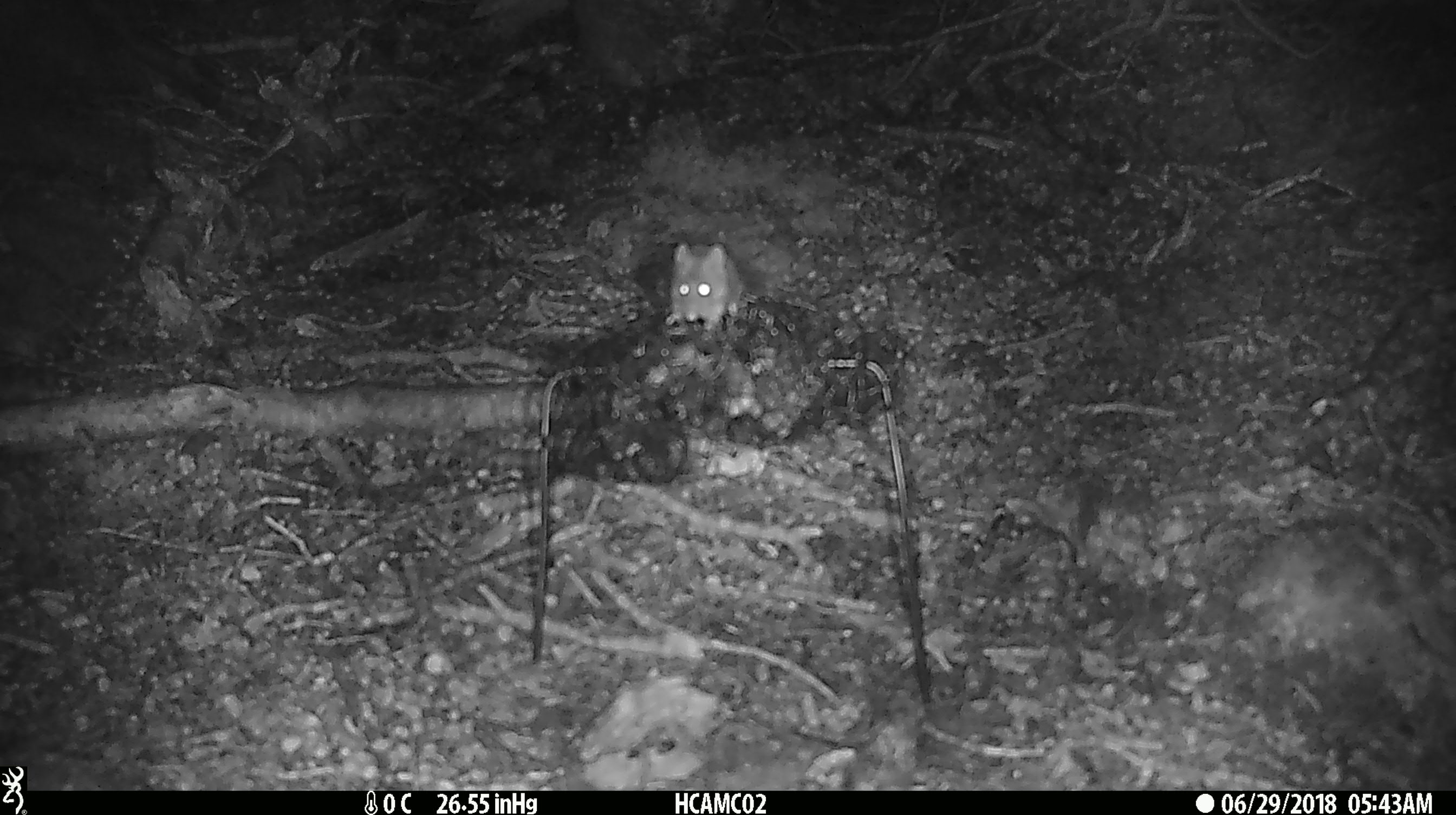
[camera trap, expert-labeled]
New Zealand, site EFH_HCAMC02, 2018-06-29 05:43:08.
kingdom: Animalia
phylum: Chordata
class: Mammalia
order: Rodentia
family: Muridae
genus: Mus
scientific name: Mus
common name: mouse